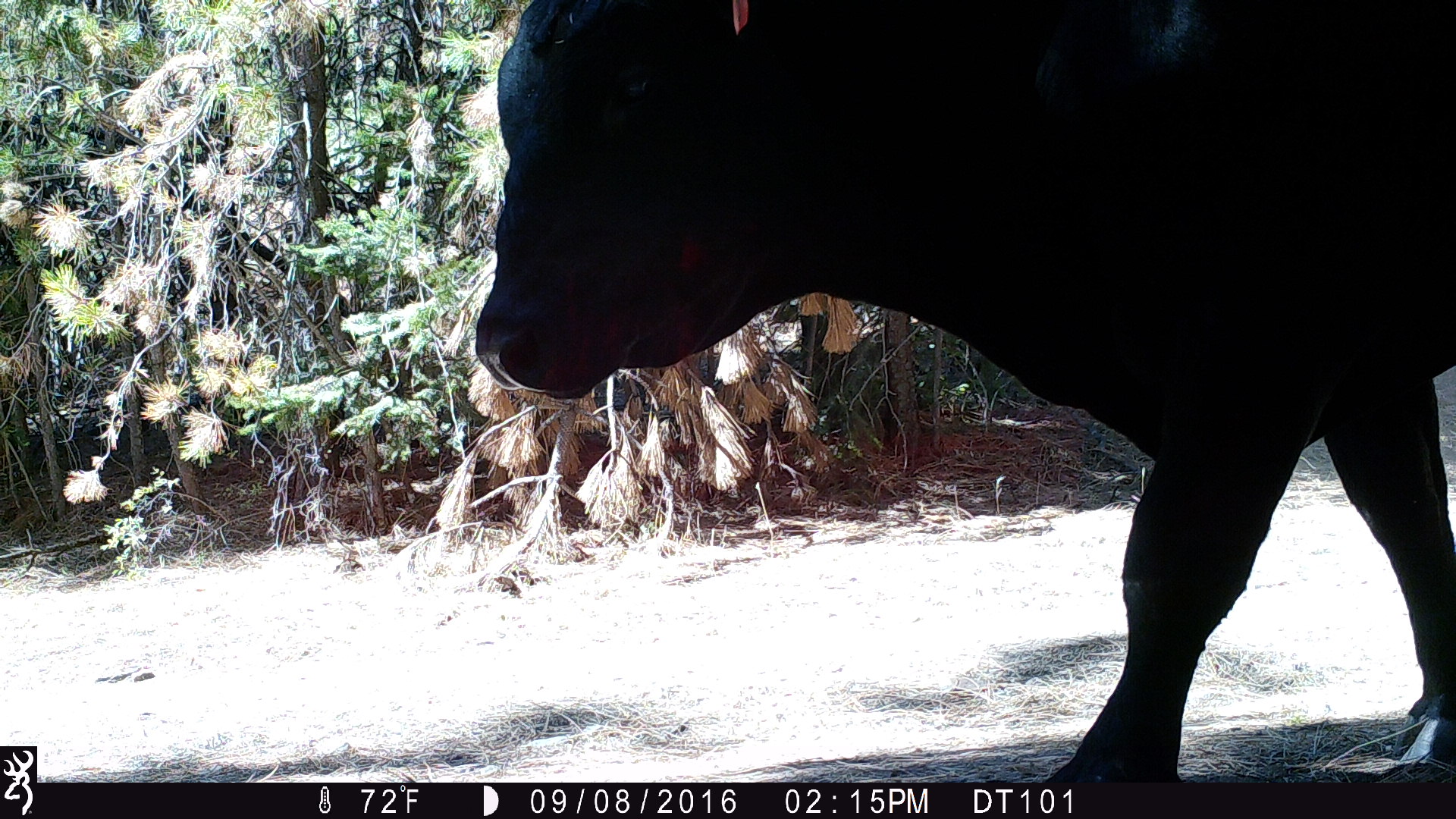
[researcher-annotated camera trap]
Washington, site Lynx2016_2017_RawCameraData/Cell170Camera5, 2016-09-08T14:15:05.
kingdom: Animalia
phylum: Chordata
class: Mammalia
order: Artiodactyla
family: Bovidae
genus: Bos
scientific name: Bos taurus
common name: domestic cattle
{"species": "domestic cattle (Bos taurus)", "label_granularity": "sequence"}